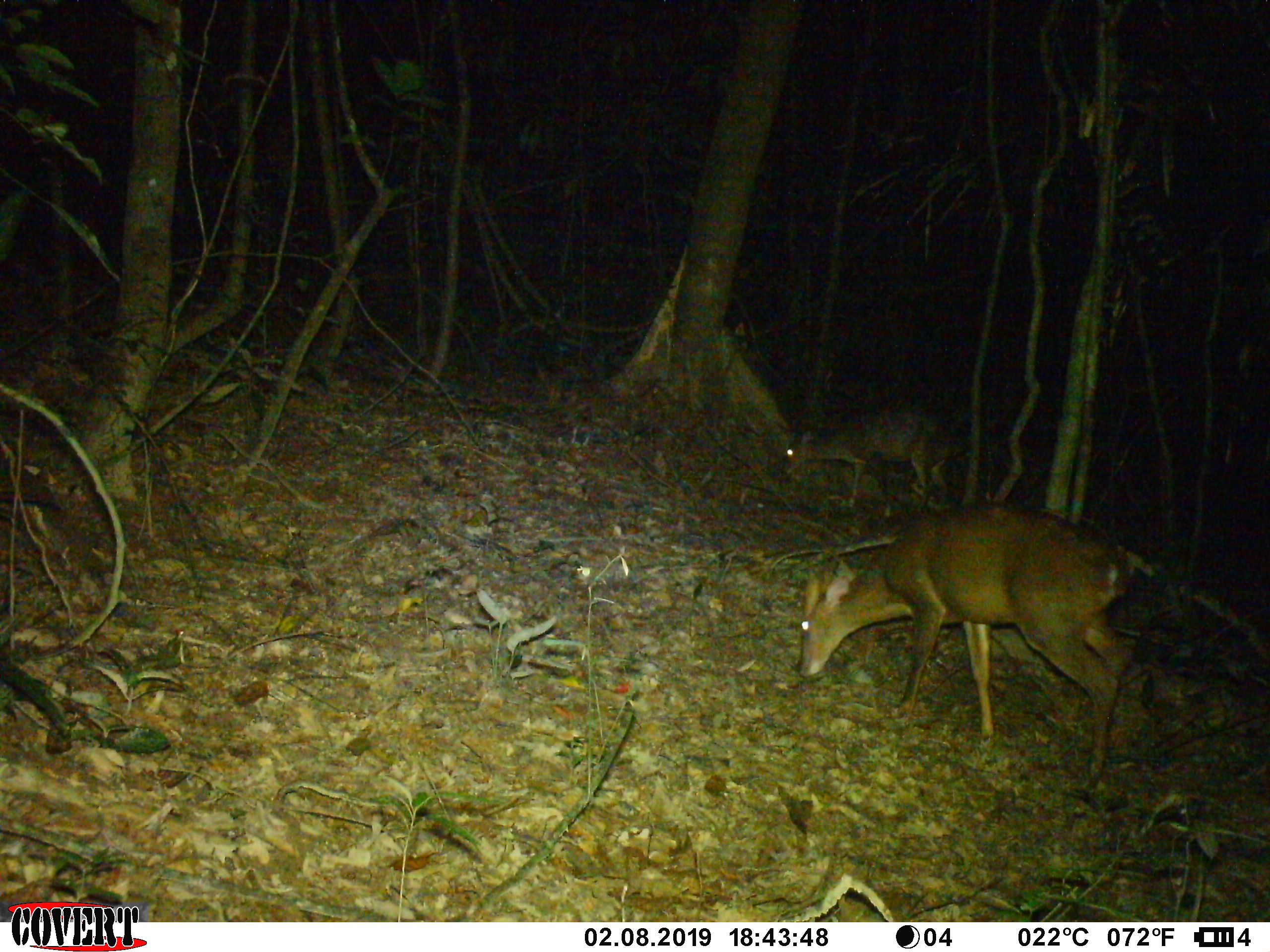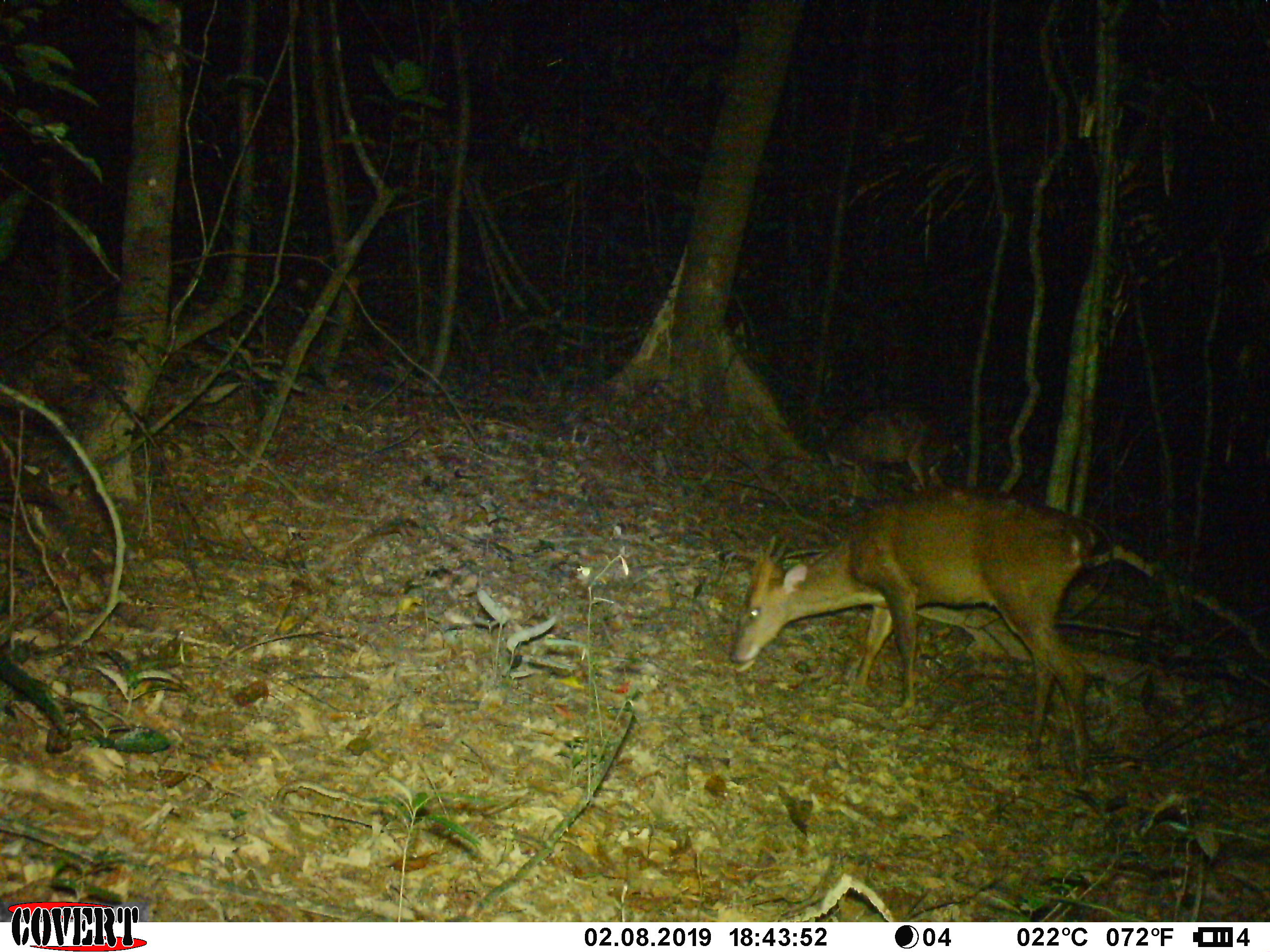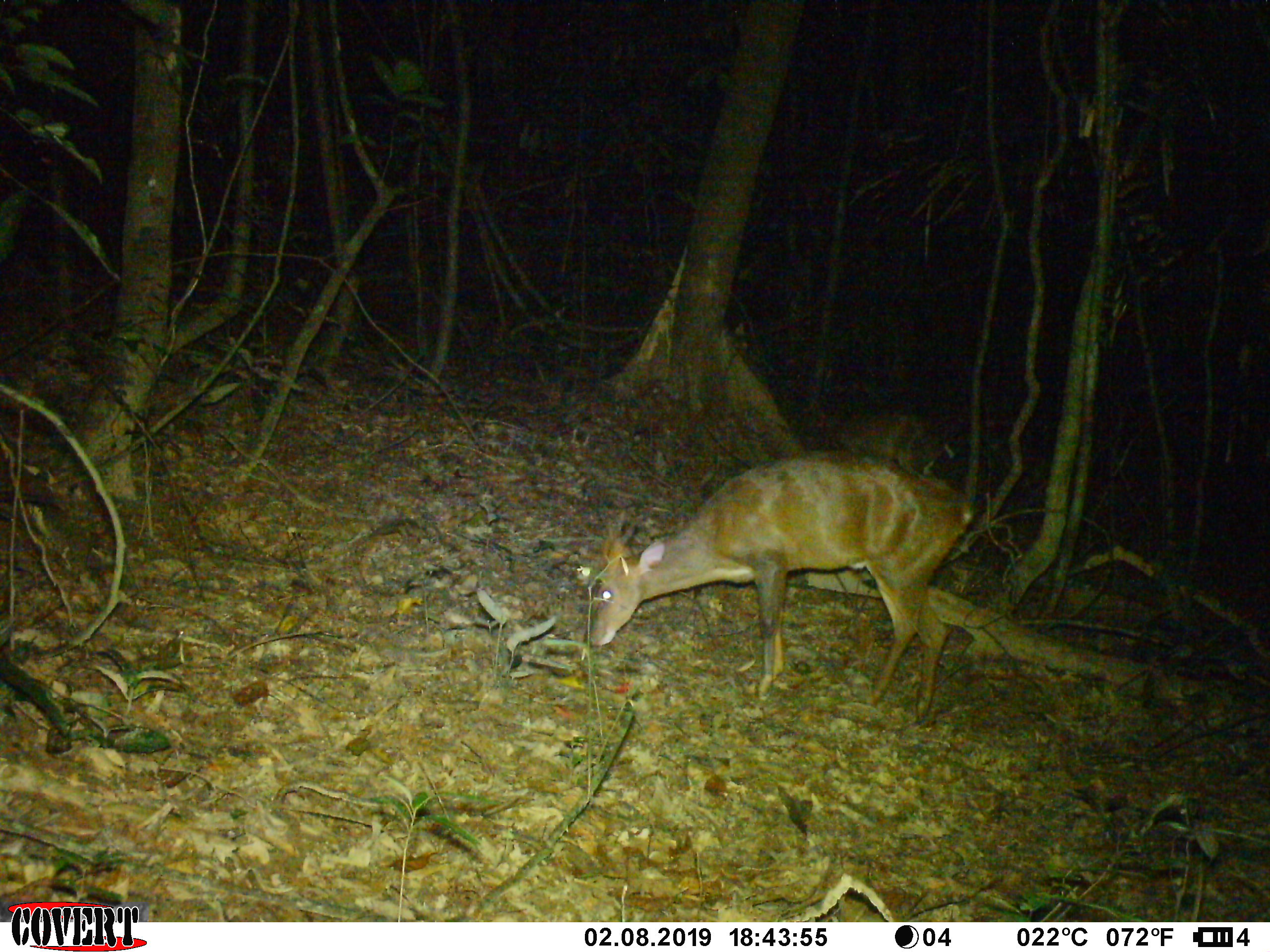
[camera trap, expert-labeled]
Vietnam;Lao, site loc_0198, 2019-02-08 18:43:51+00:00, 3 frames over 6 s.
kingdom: Animalia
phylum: Chordata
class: Mammalia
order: Artiodactyla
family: Cervidae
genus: Muntiacus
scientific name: Muntiacus vuquangensis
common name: large-antlered muntjac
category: large antlered muntjac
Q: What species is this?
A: Large antlered muntjac (large-antlered muntjac) (Muntiacus vuquangensis).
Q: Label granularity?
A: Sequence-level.